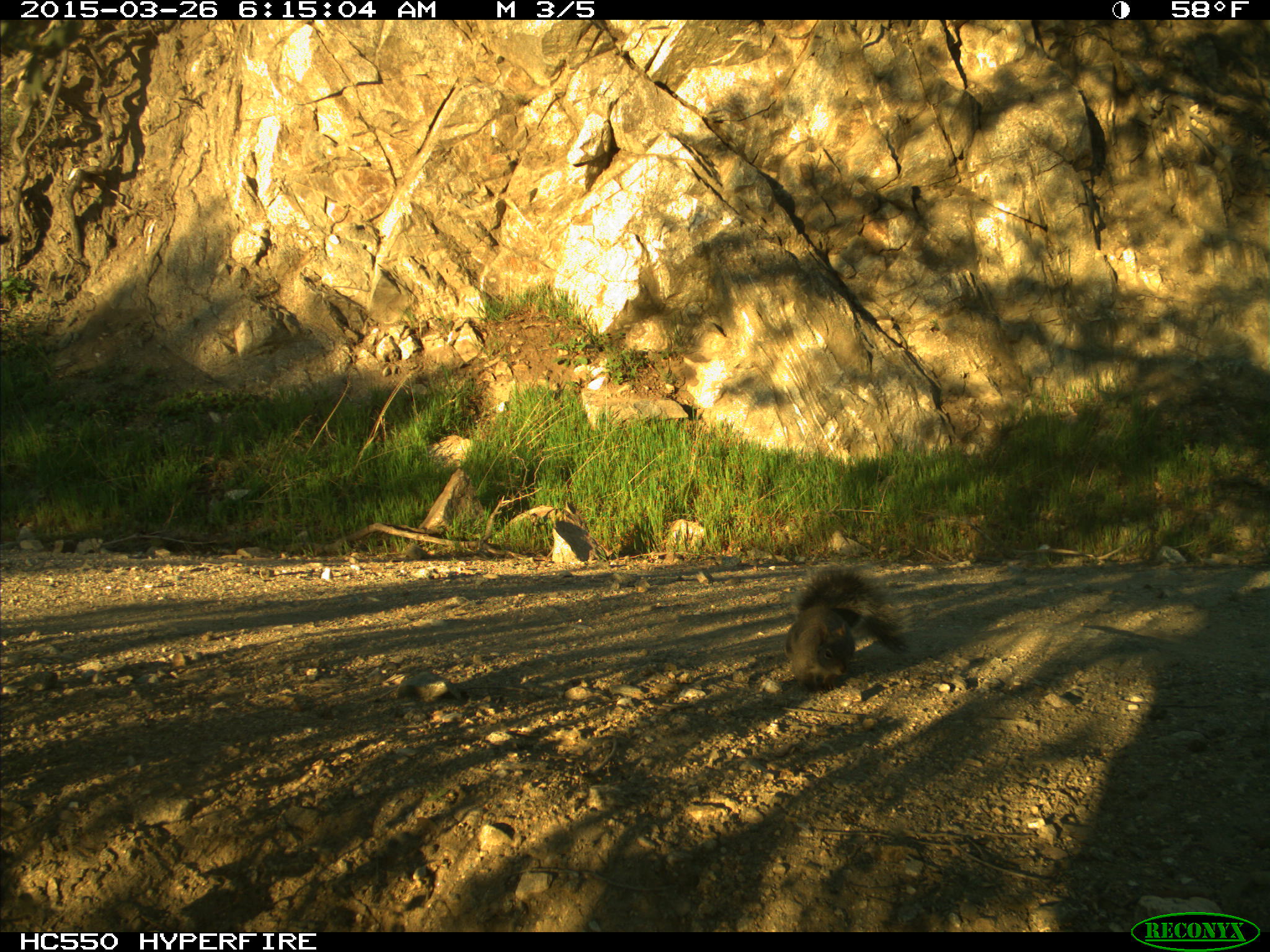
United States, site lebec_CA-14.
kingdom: Animalia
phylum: Chordata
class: Mammalia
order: Rodentia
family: Sciuridae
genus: Sciurus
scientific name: Sciurus carolinensis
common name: eastern gray squirrel